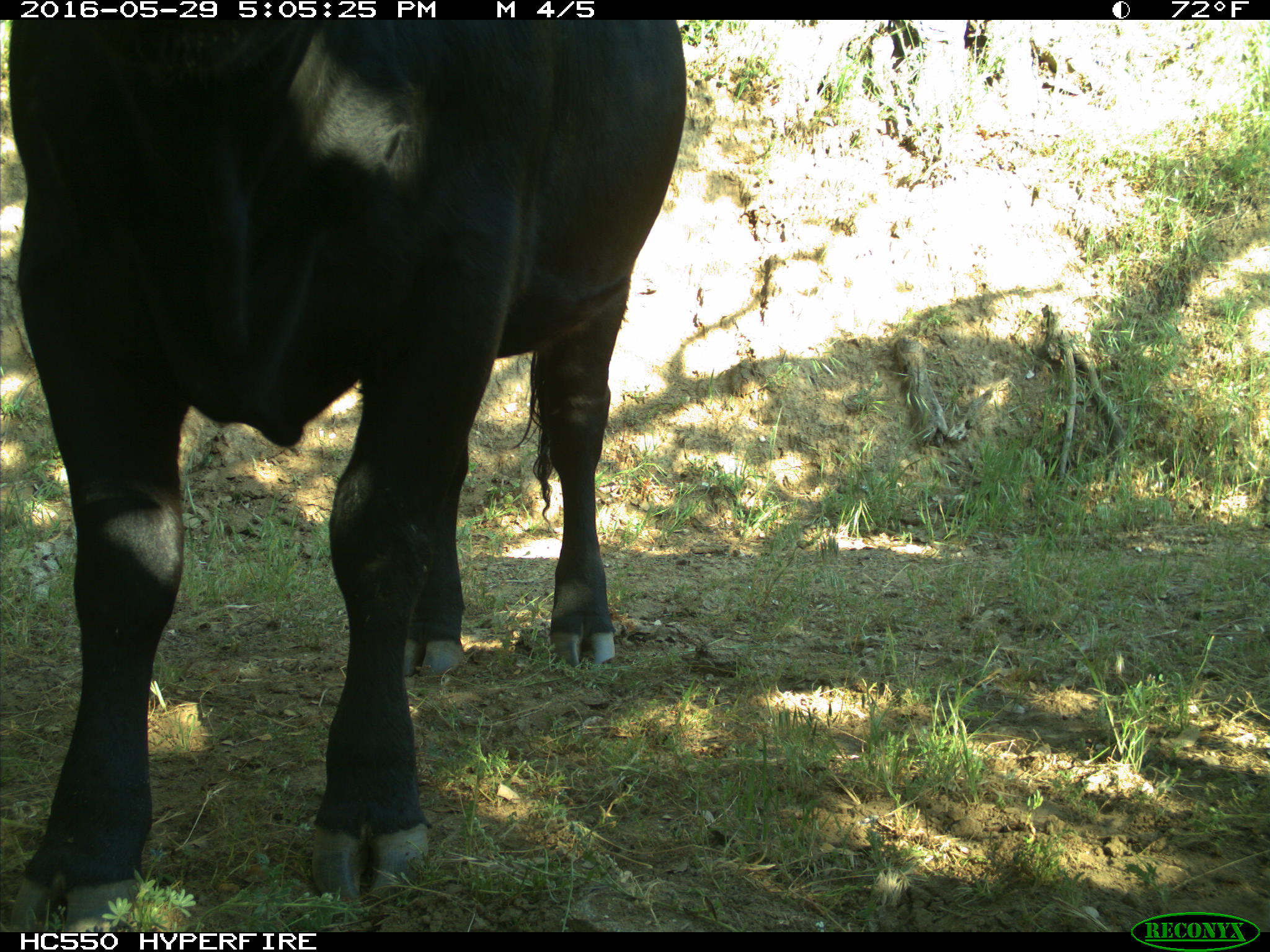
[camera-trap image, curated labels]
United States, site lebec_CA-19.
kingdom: Animalia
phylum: Chordata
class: Mammalia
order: Artiodactyla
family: Bovidae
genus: Bos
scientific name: Bos taurus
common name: domestic cow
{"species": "Bos taurus (domestic cow)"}